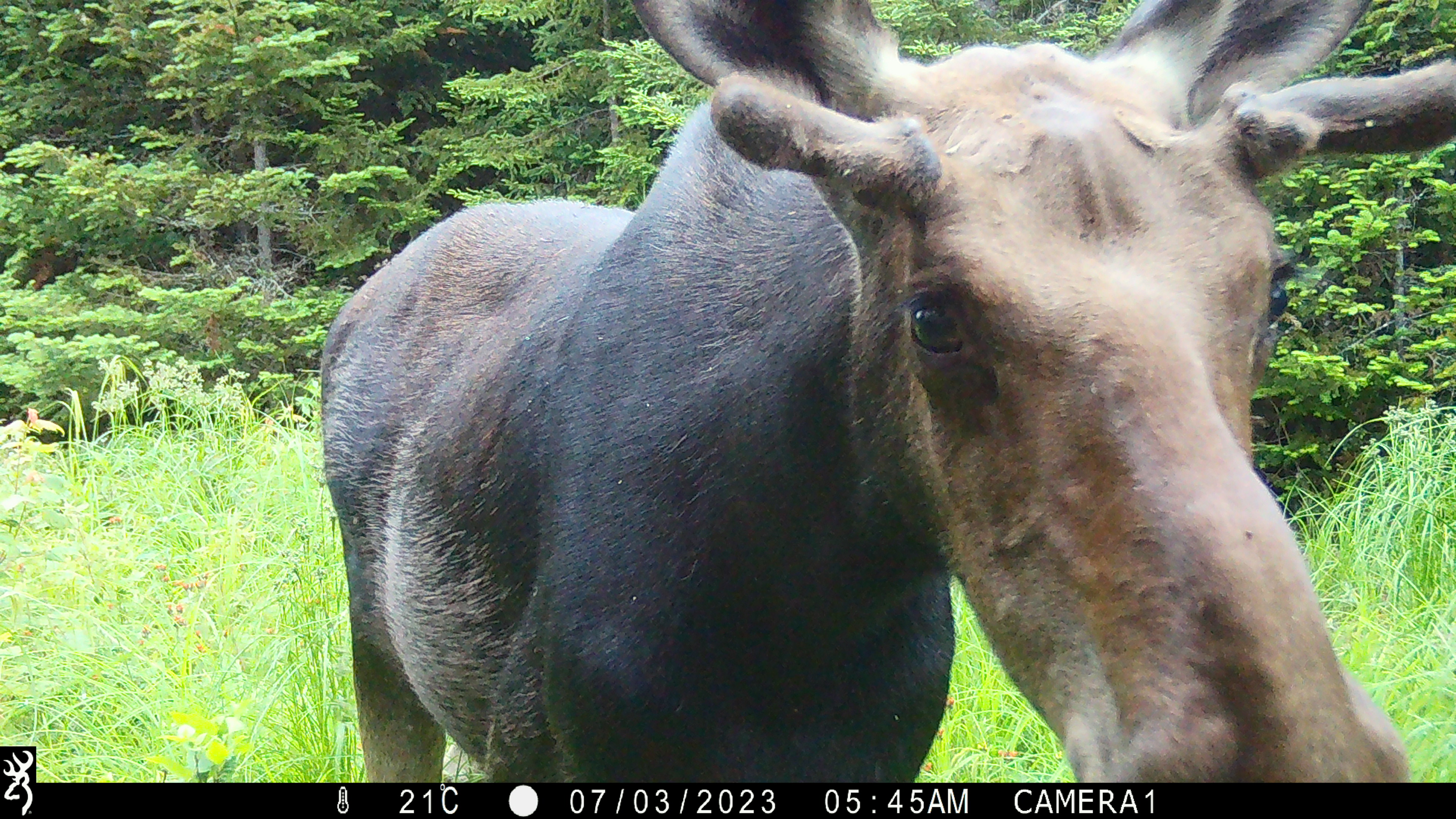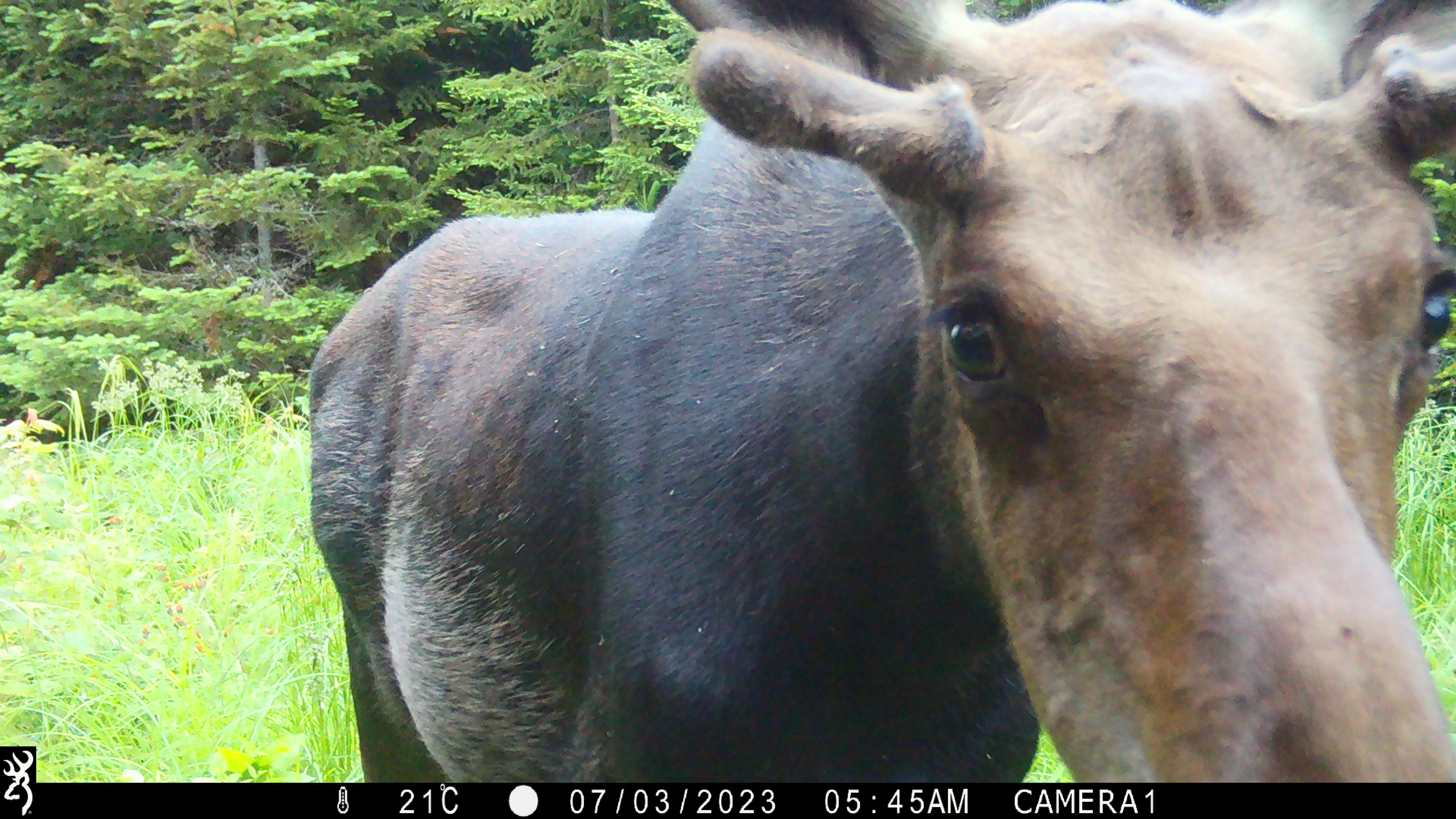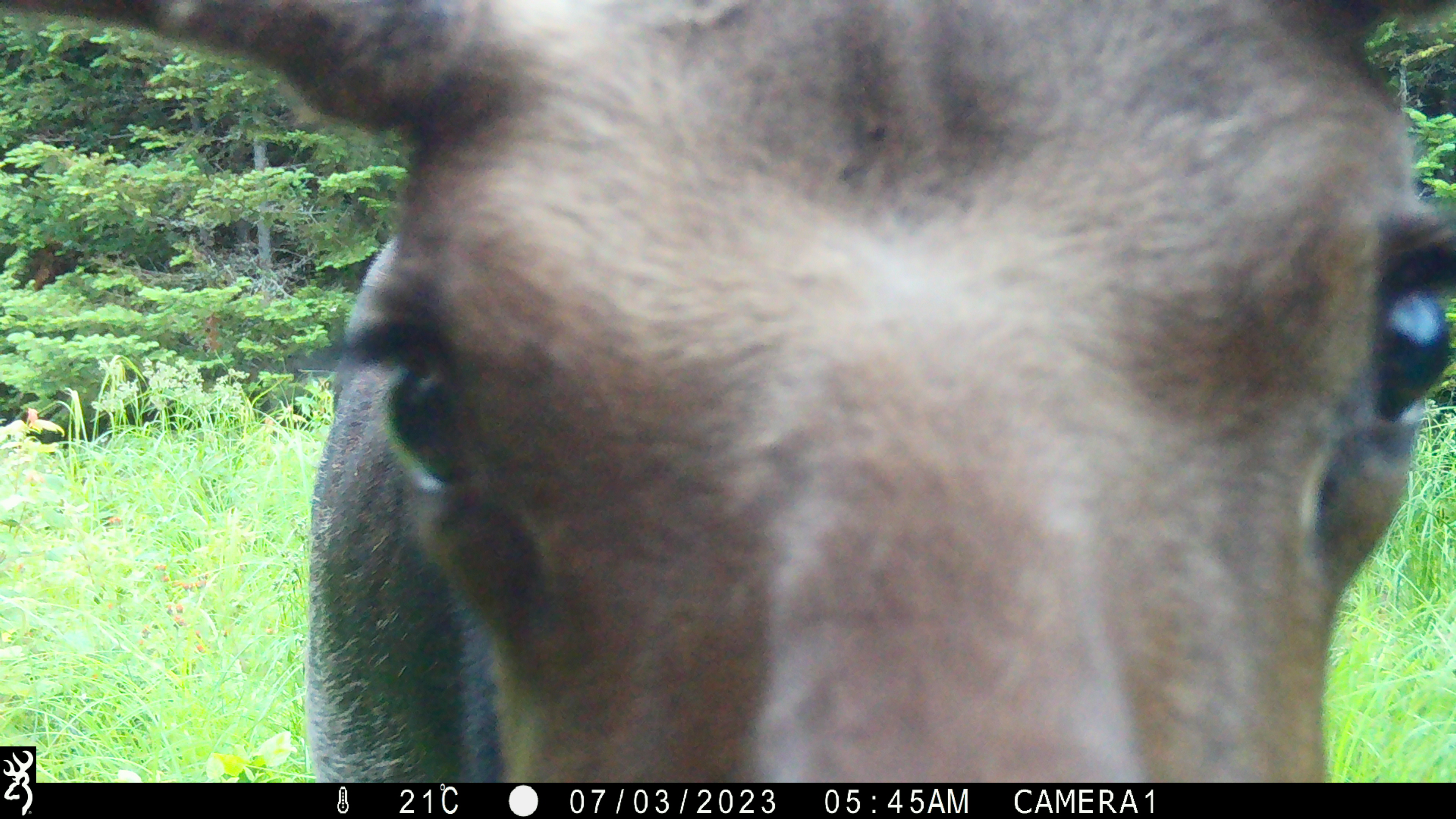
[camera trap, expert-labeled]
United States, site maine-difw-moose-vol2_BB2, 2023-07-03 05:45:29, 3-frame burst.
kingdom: Animalia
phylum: Chordata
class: Mammalia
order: Artiodactyla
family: Cervidae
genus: Alces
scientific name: Alces alces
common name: moose